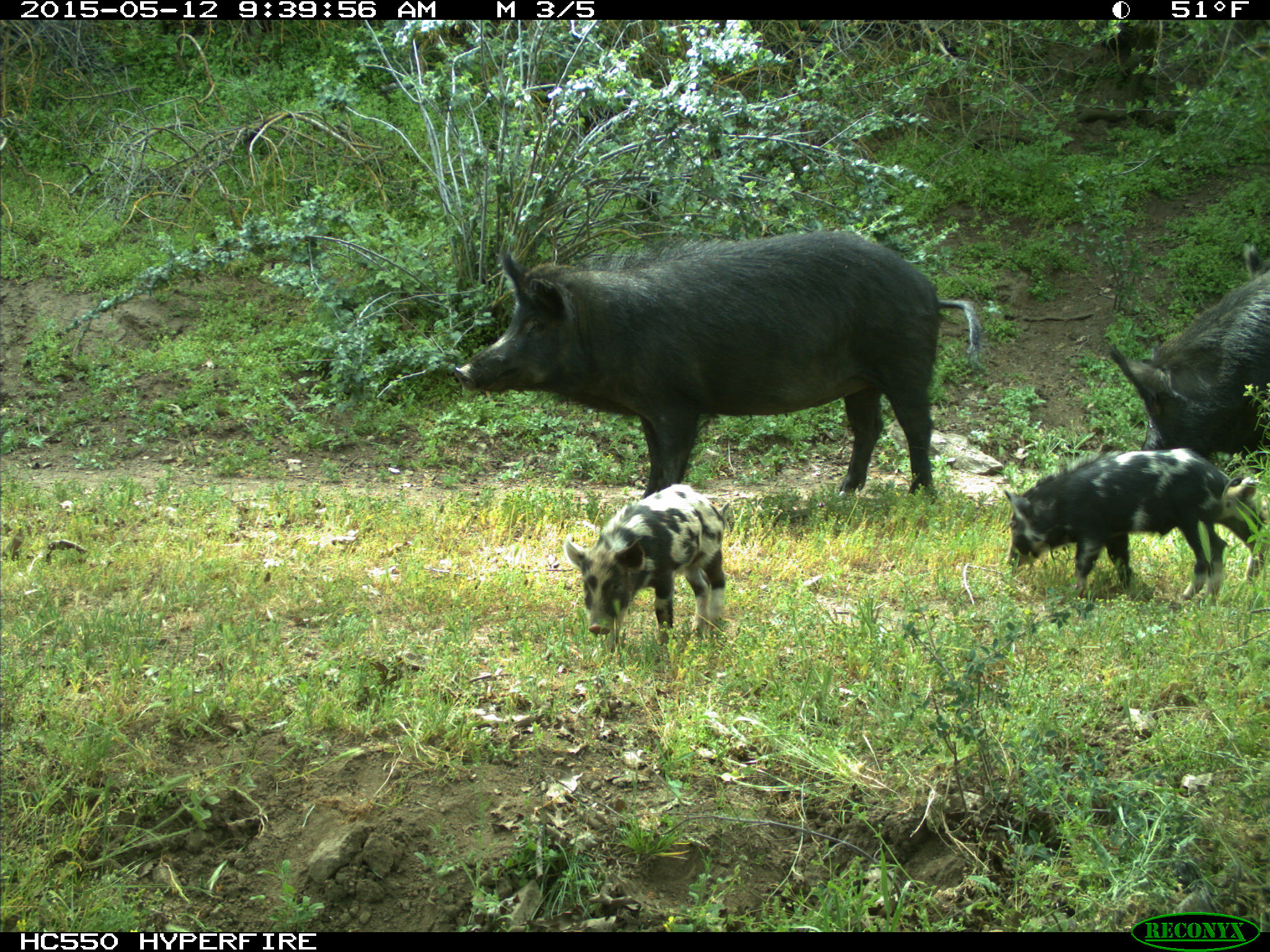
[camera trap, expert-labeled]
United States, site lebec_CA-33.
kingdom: Animalia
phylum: Chordata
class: Mammalia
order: Artiodactyla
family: Suidae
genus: Sus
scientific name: Sus scrofa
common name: wild boar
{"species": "Sus scrofa (wild boar)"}